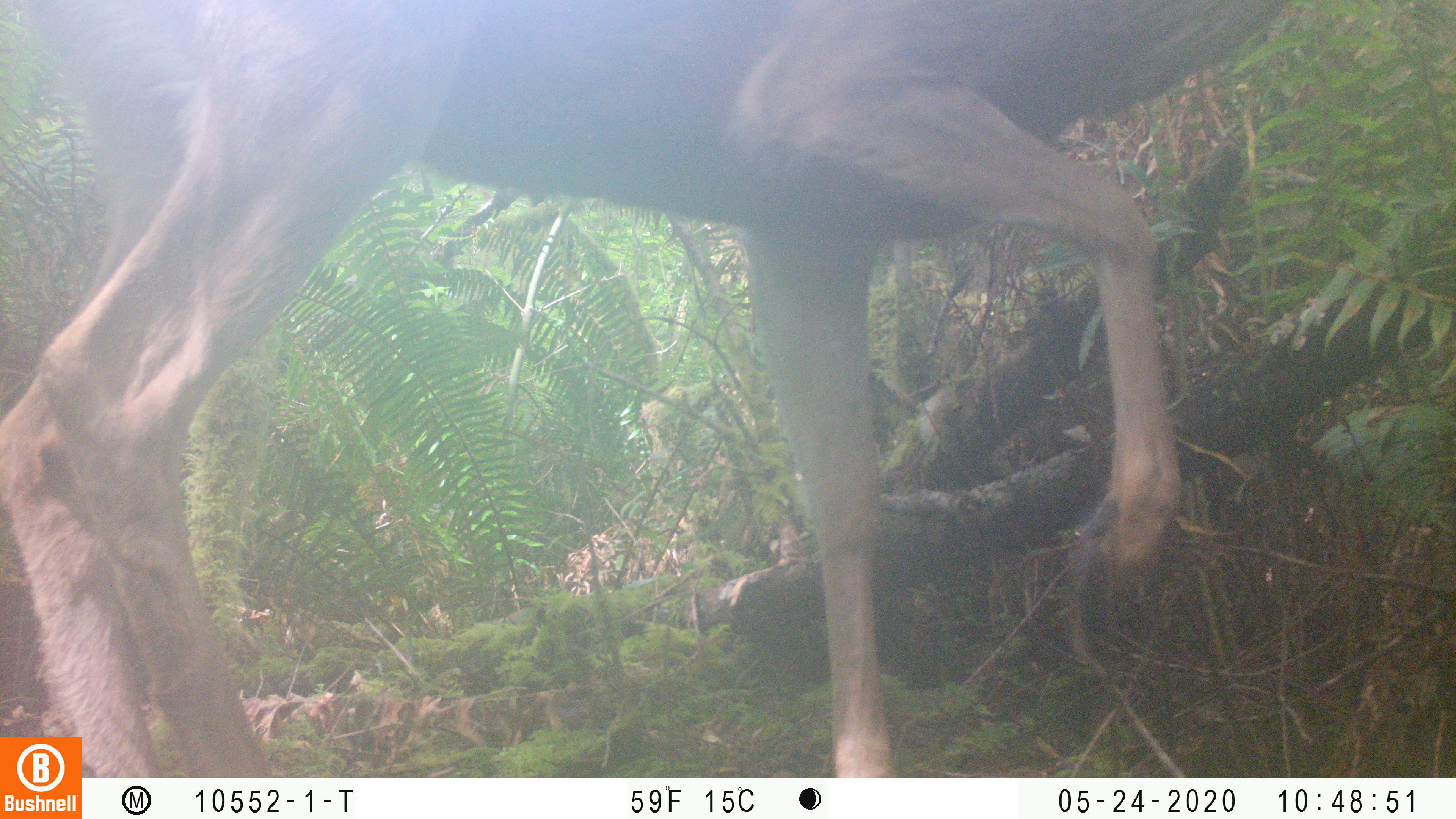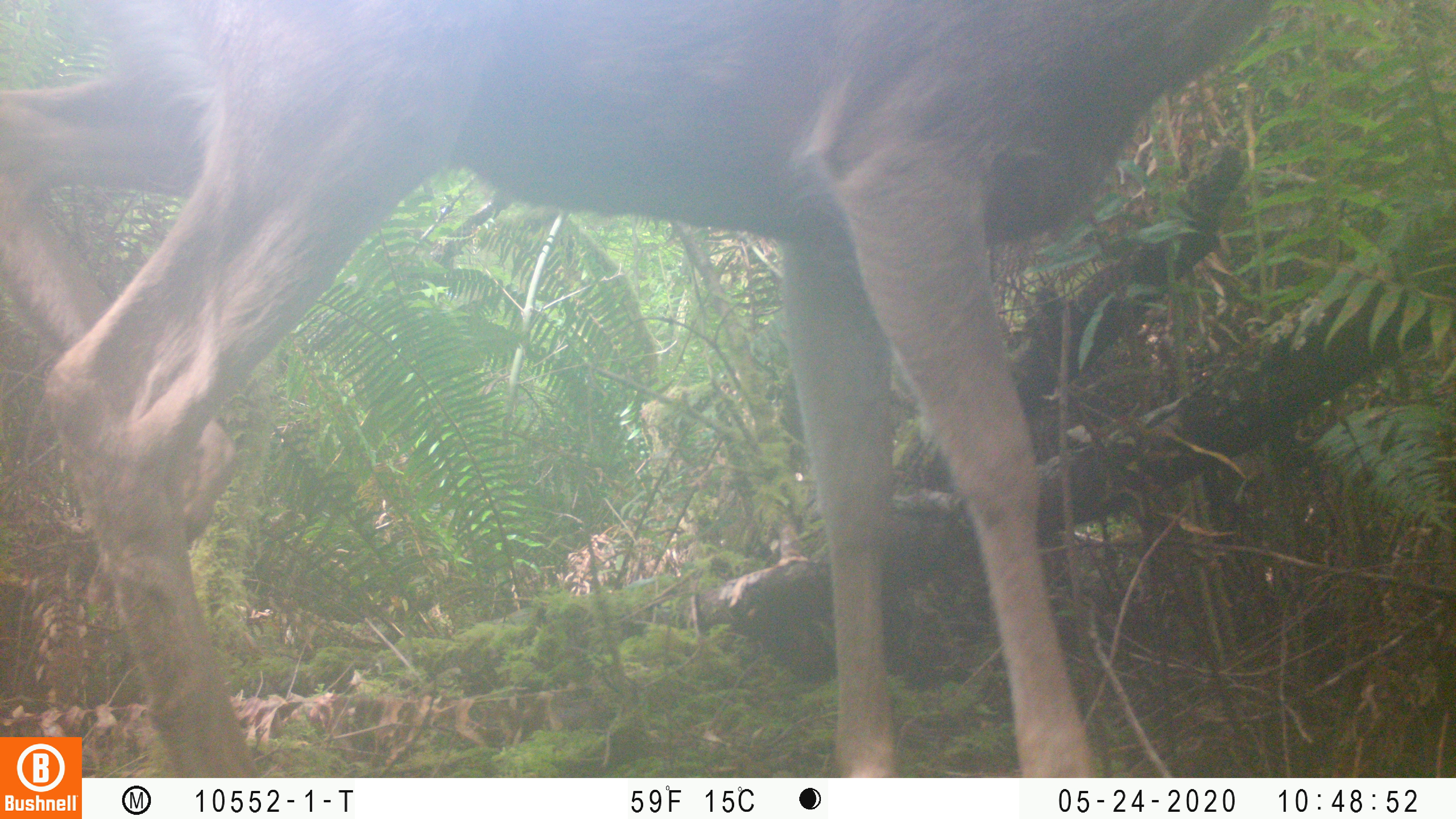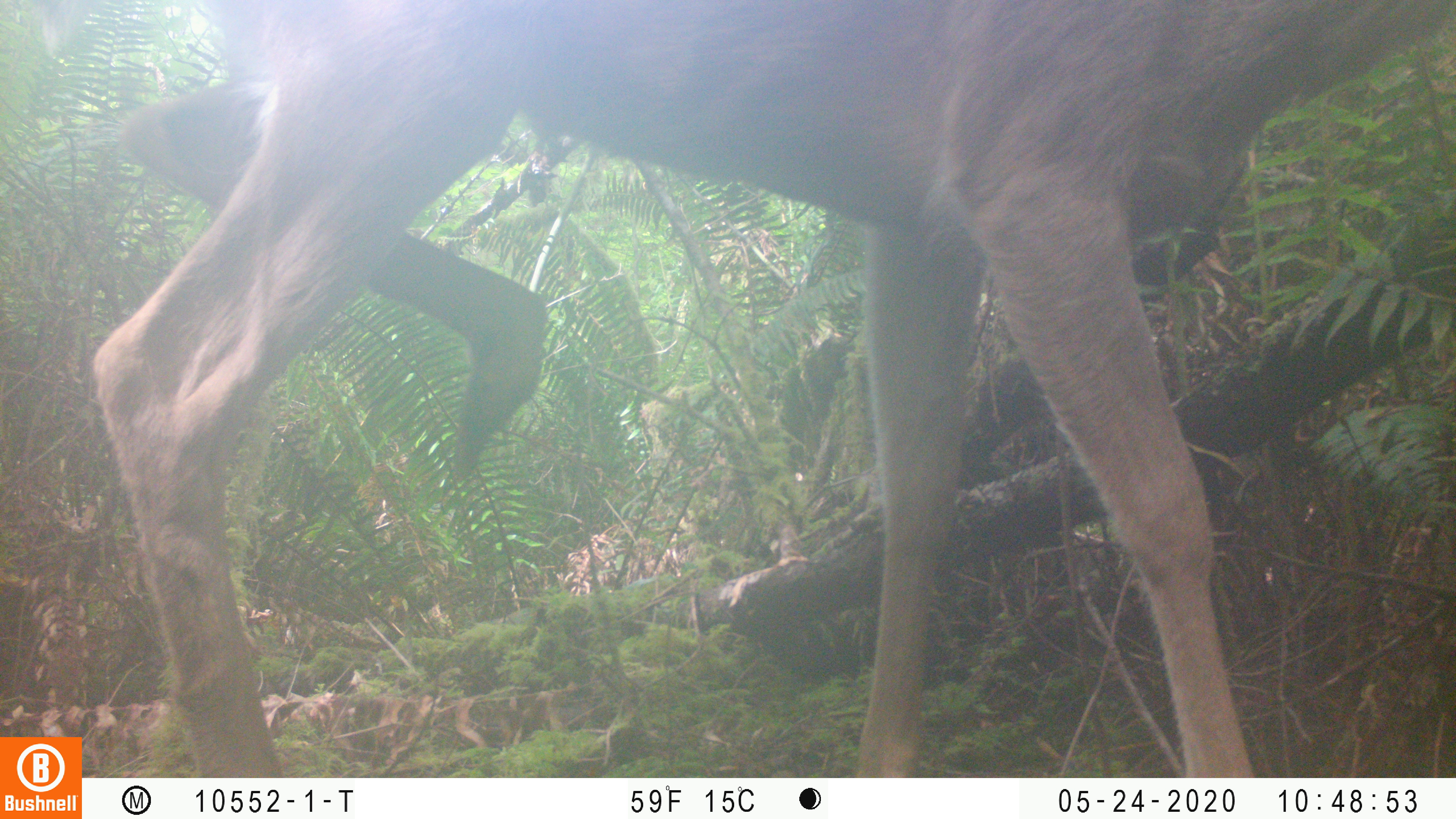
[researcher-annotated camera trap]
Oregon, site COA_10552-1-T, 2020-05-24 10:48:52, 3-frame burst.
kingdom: Animalia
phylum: Chordata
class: Mammalia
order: Artiodactyla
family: Cervidae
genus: Odocoileus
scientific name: Odocoileus hemionus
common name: black-tailed deer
Black-tailed deer (Odocoileus hemionus).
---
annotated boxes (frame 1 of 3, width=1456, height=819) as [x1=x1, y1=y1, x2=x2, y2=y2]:
black-tailed deer: [x1=4, y1=0, x2=1288, y2=730]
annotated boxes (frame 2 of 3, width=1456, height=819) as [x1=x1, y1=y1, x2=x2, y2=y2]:
black-tailed deer: [x1=2, y1=0, x2=1267, y2=729]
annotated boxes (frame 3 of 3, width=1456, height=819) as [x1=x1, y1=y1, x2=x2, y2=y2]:
black-tailed deer: [x1=88, y1=1, x2=1449, y2=770]